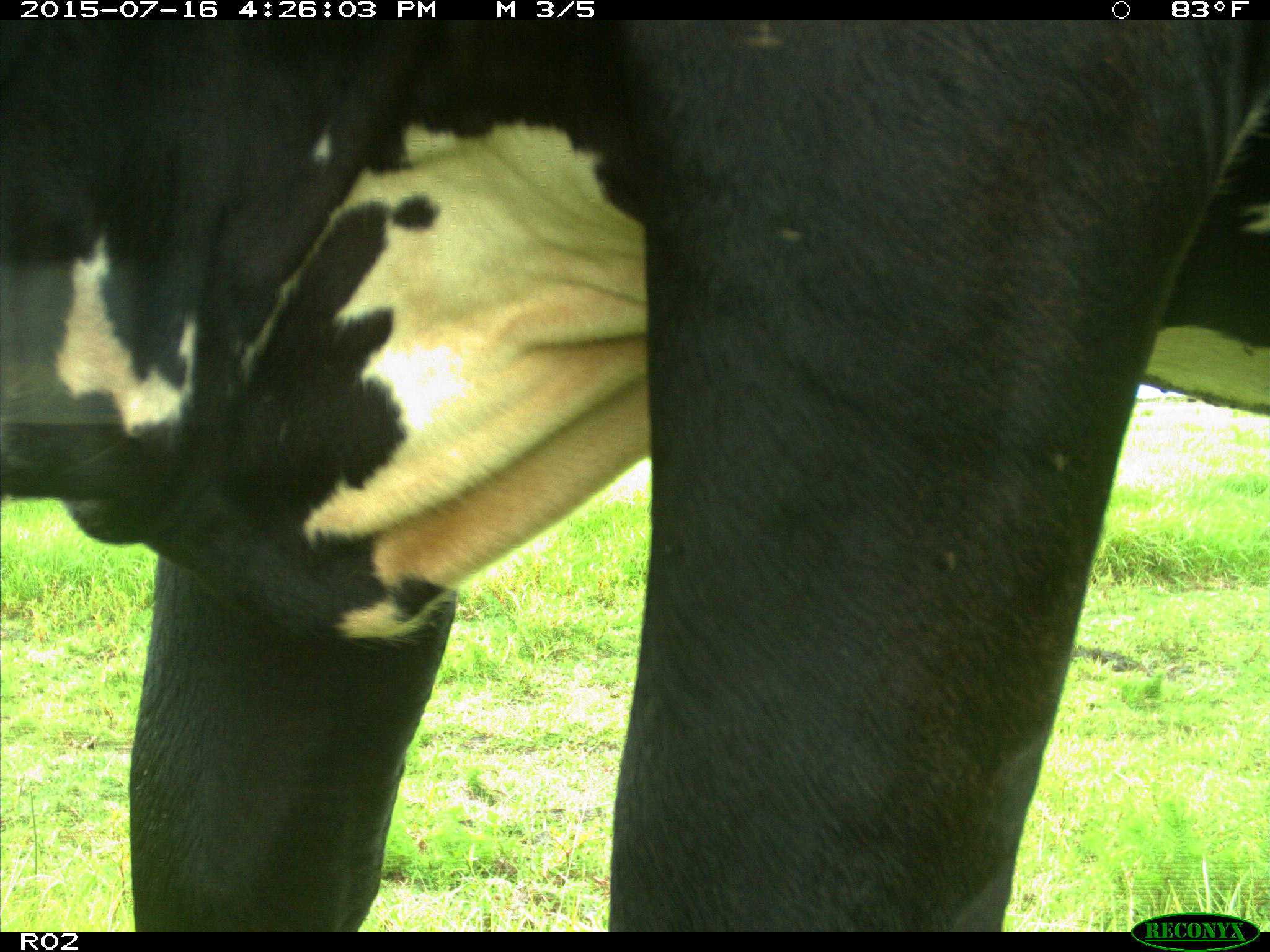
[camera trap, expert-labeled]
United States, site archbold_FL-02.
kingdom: Animalia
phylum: Chordata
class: Mammalia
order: Artiodactyla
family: Bovidae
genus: Bos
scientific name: Bos taurus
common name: domestic cow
Bos taurus (domestic cow).